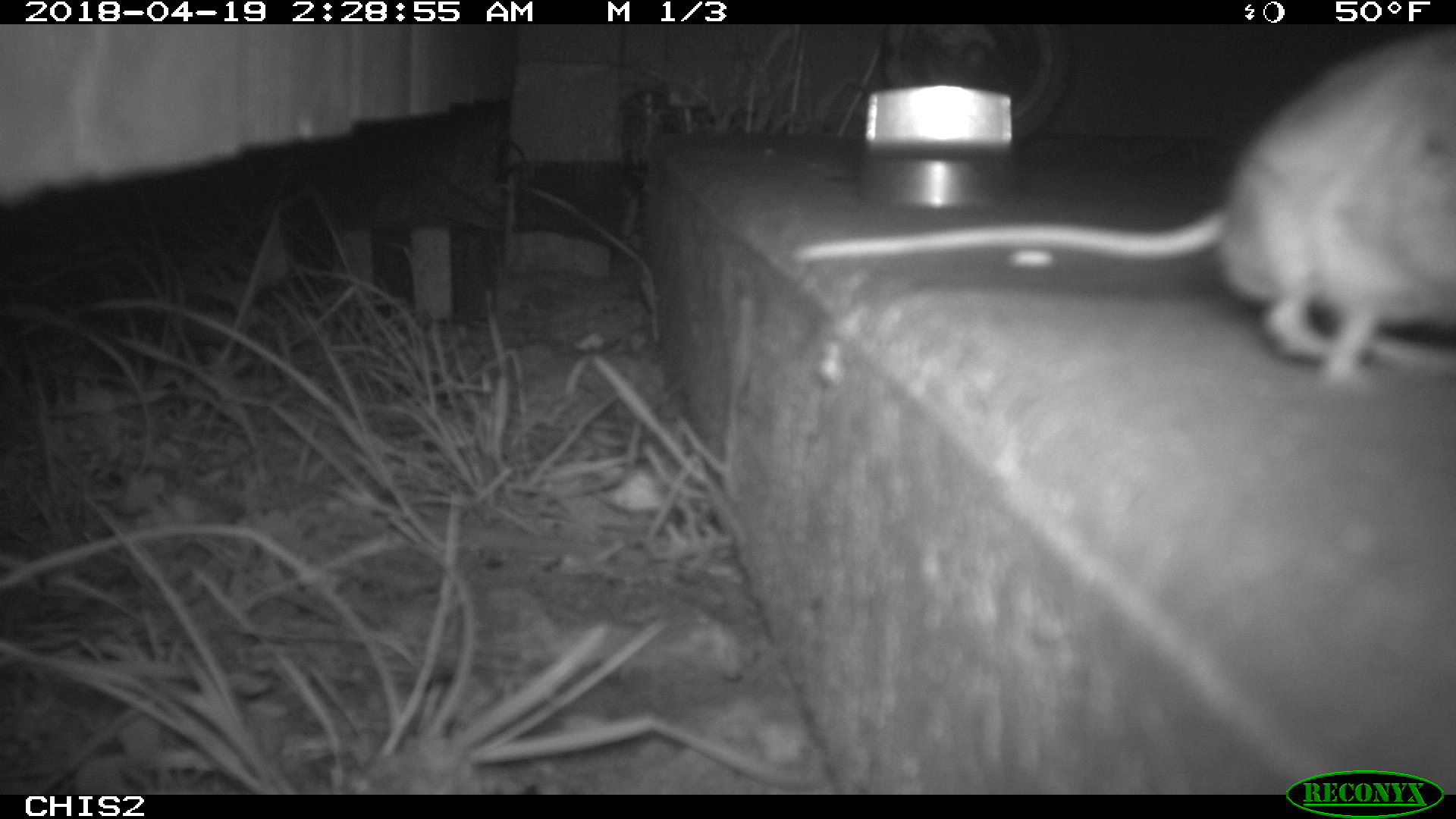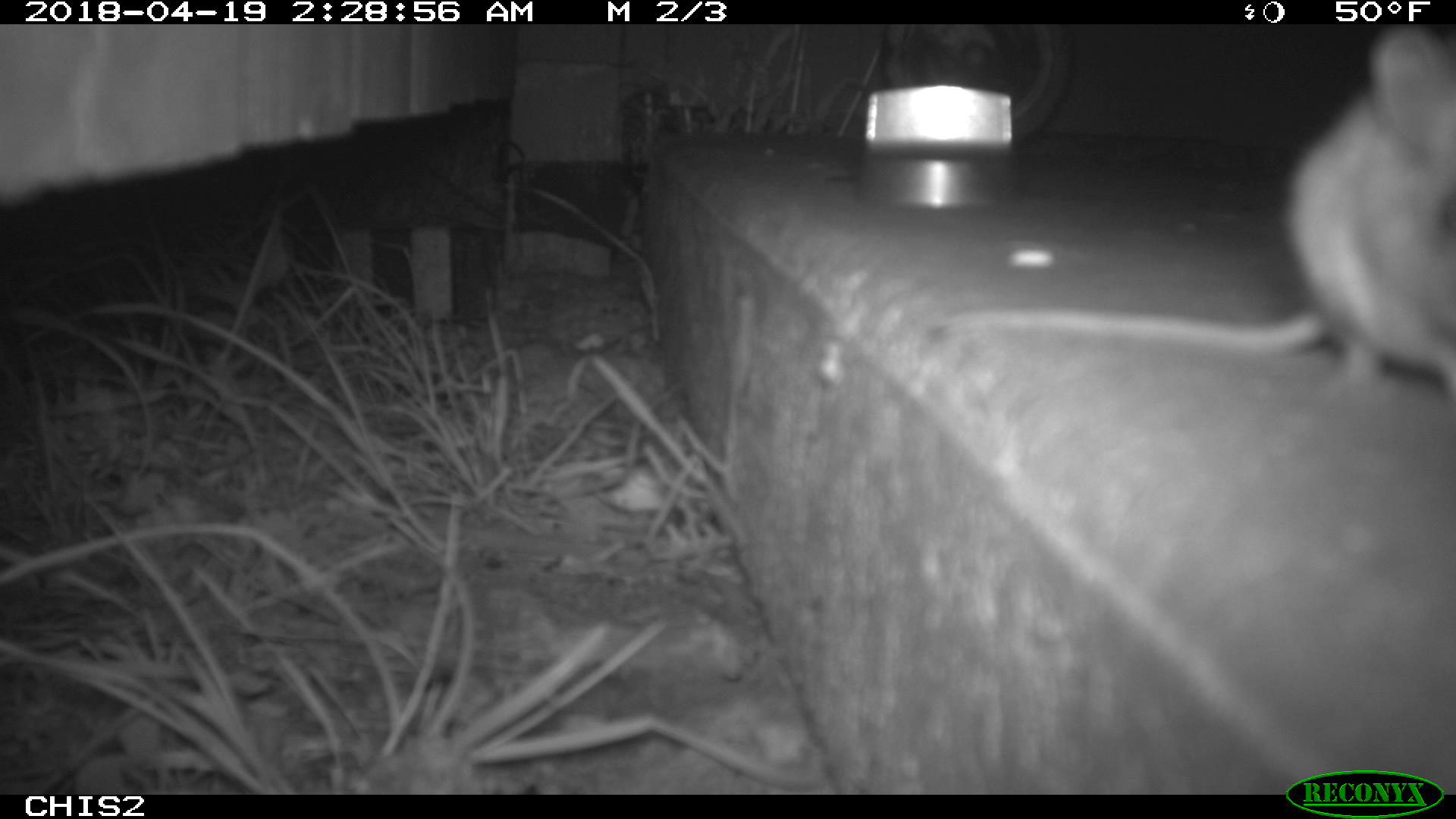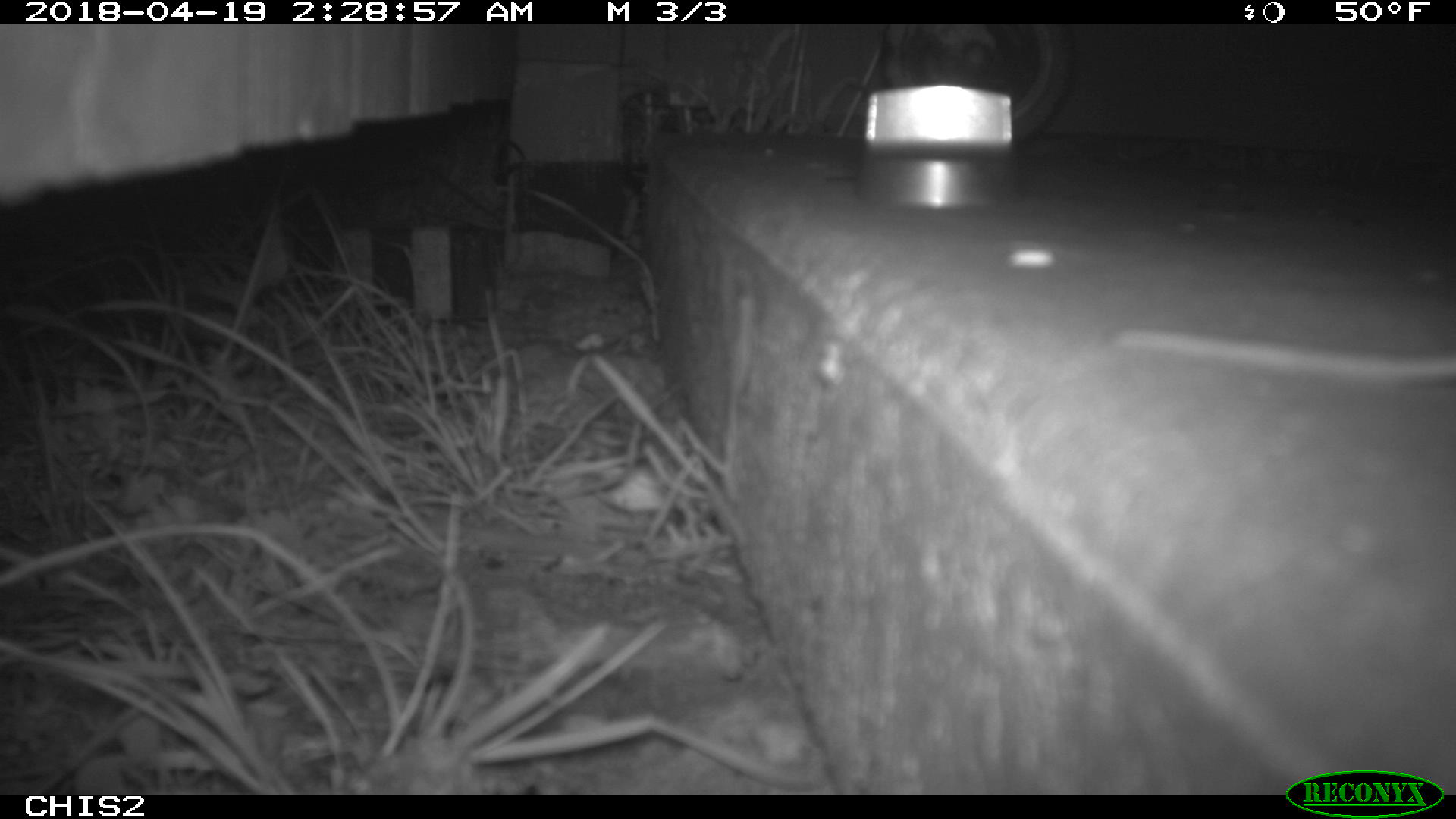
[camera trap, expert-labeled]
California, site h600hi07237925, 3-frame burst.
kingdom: Animalia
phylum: Chordata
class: Mammalia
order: Rodentia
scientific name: Rodentia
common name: rodent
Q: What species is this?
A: Rodent (Rodentia).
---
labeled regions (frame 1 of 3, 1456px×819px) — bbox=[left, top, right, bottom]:
rodent: bbox=[795, 30, 1455, 393]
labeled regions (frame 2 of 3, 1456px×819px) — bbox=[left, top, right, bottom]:
rodent: bbox=[932, 27, 1454, 403]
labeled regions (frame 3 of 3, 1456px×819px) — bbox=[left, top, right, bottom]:
rodent: bbox=[1116, 318, 1453, 379]